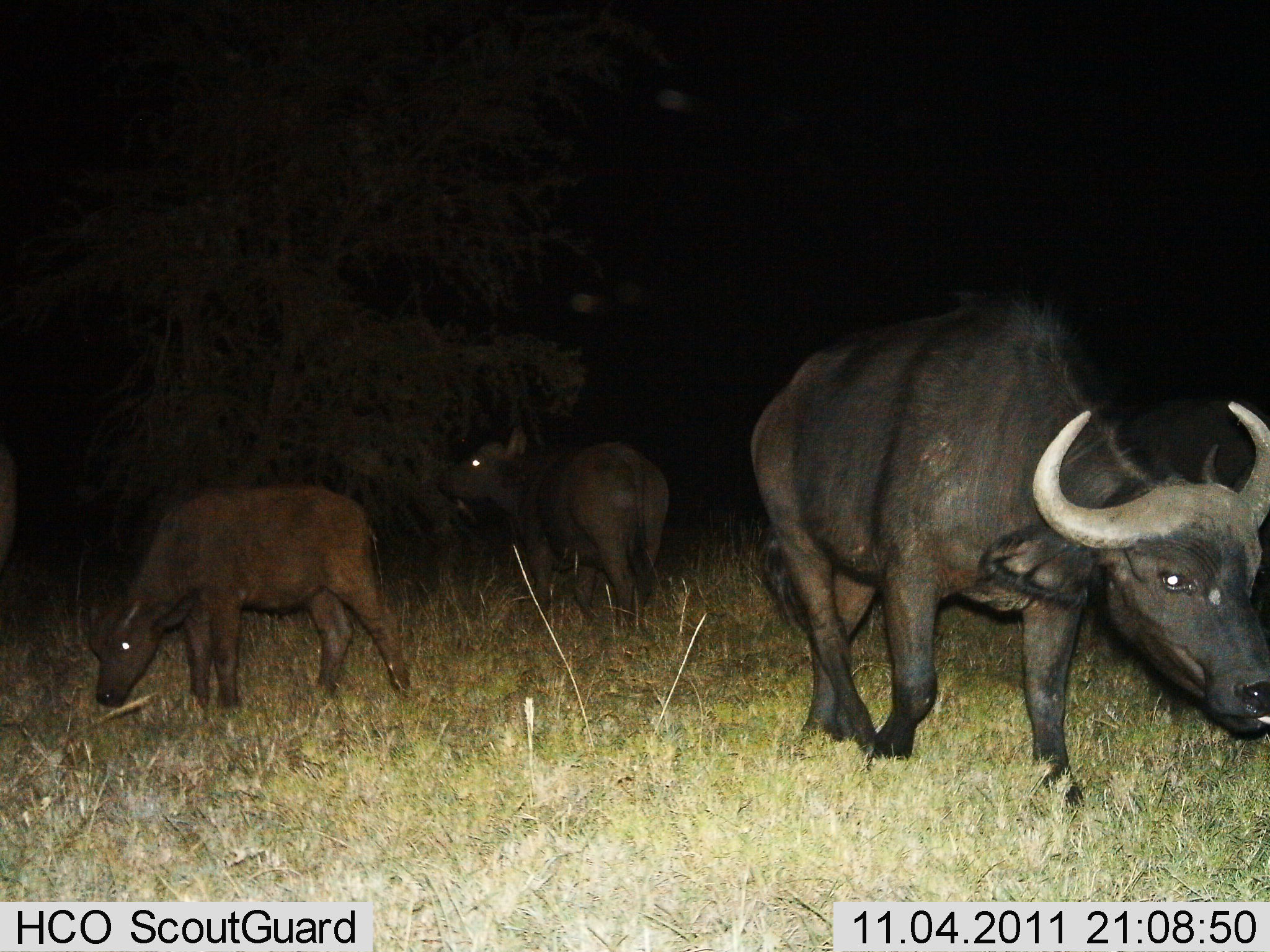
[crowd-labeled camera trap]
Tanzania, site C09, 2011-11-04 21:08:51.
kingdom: Animalia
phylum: Chordata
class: Mammalia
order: Artiodactyla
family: Bovidae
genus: Syncerus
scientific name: Syncerus caffer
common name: cape buffalo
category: buffalo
Buffalo (cape buffalo) (Syncerus caffer), count 3. Behavior (volunteer vote fractions): standing 50%, resting 0%, moving 17%, interacting 0%. Young present (vote fraction): 100%. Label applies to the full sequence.